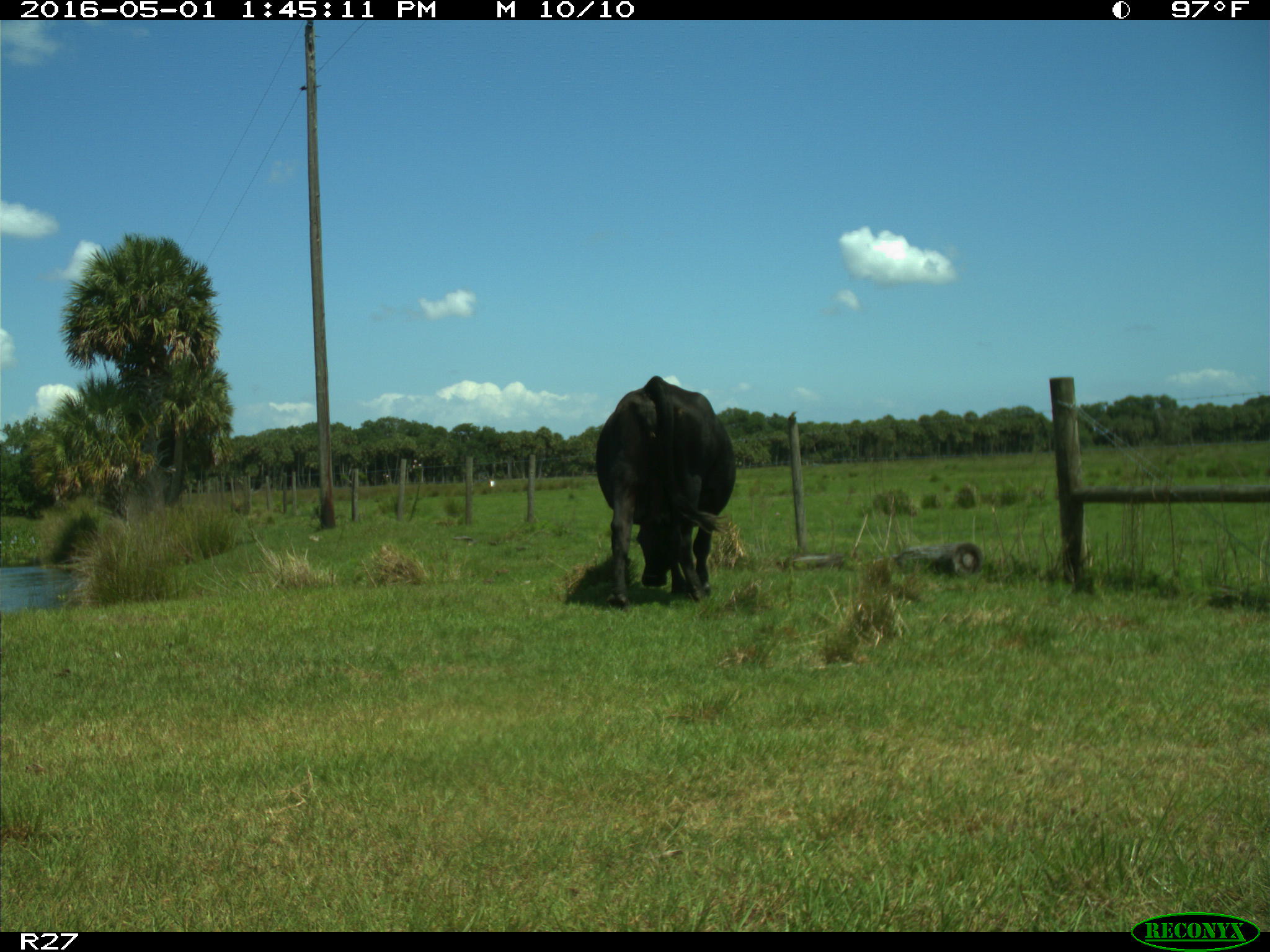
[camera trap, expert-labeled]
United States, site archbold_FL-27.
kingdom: Animalia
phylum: Chordata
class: Mammalia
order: Artiodactyla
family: Bovidae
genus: Bos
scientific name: Bos taurus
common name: domestic cow